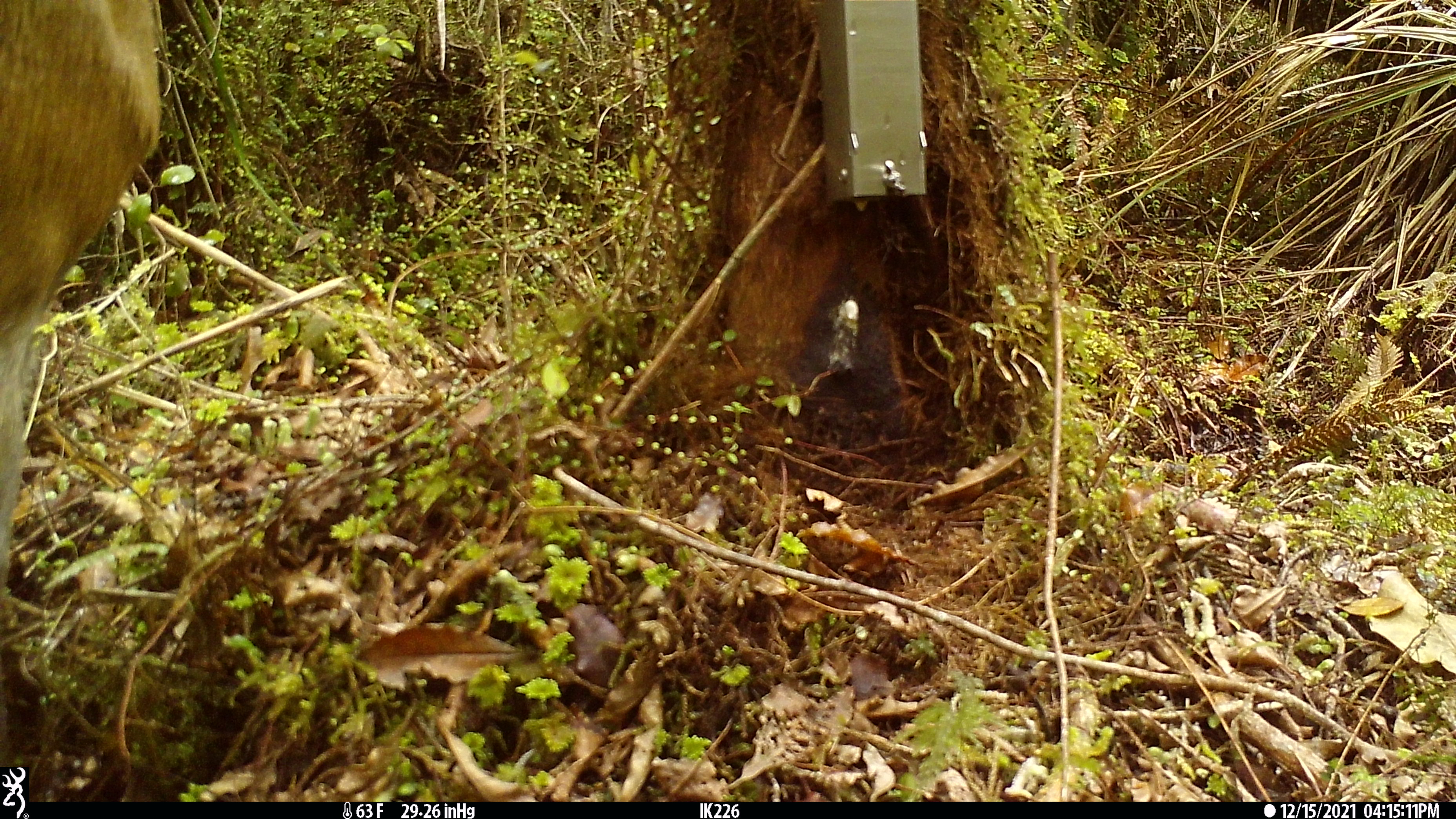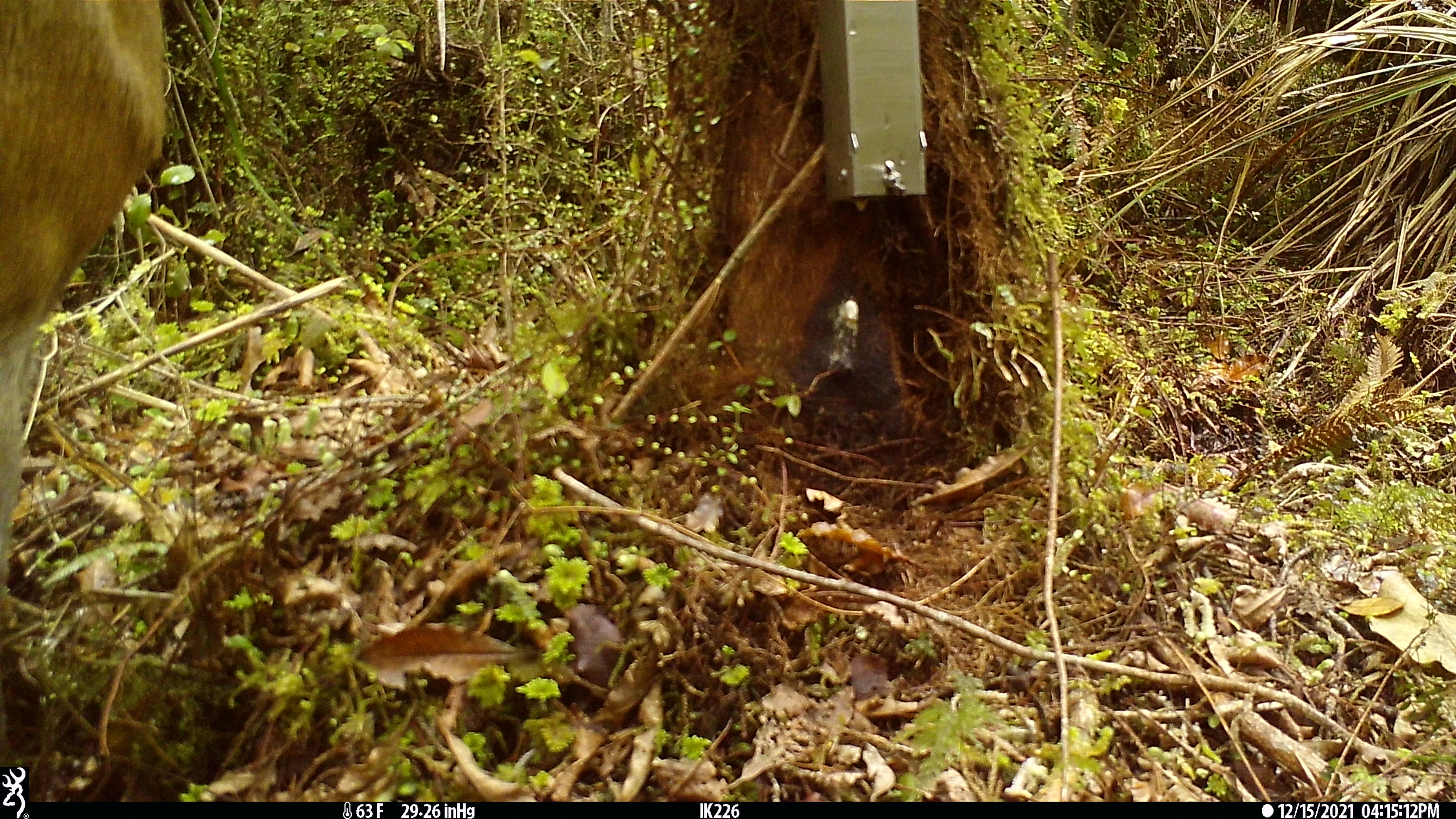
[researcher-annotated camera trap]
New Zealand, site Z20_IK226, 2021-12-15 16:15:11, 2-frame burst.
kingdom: Animalia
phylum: Chordata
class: Mammalia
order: Artiodactyla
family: Cervidae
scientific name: Cervidae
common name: deer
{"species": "deer (Cervidae)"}